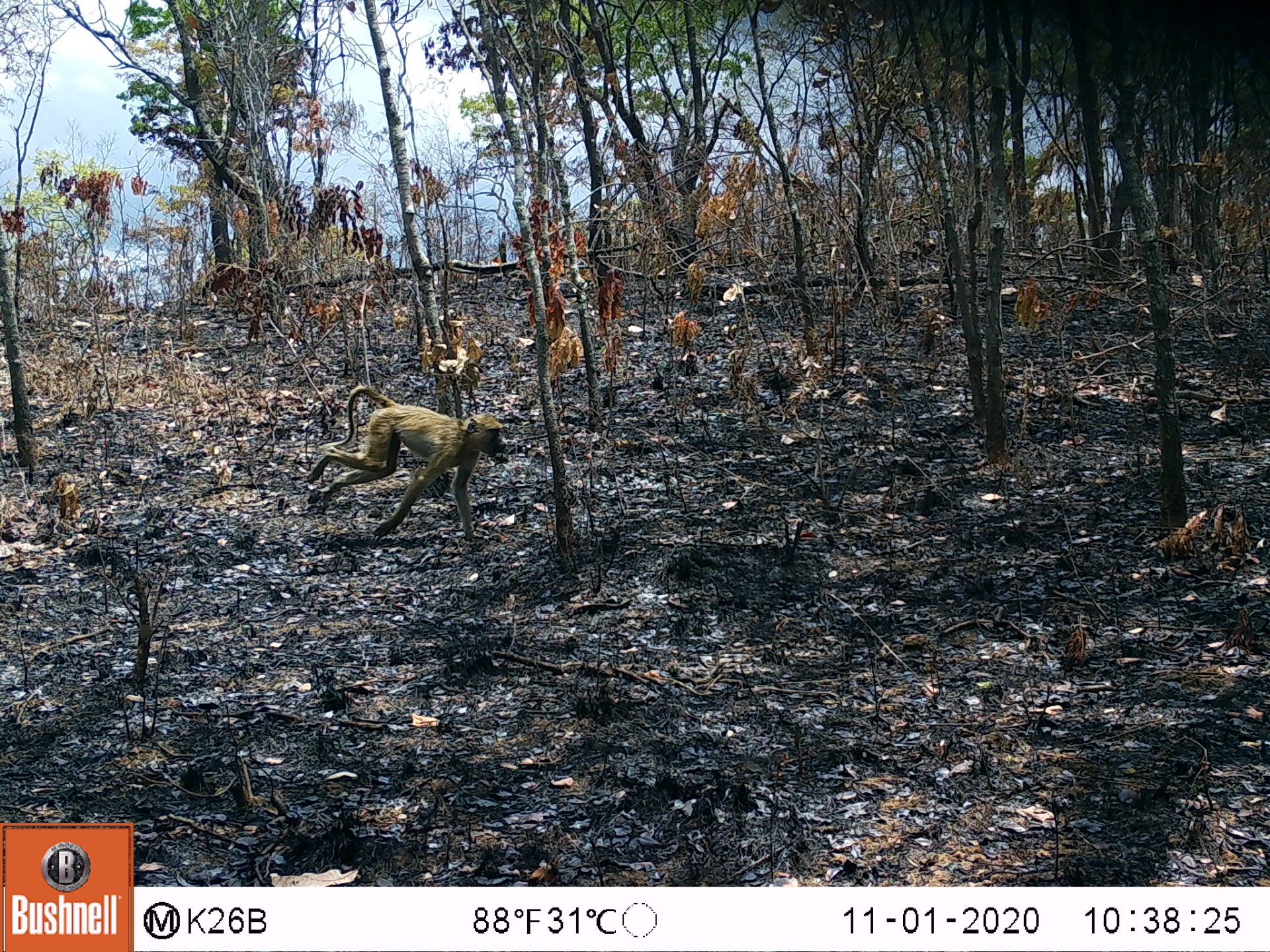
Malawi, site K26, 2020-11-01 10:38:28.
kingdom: Animalia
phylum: Chordata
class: Mammalia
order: Primates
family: Cercopithecidae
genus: Papio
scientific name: Papio cynocephalus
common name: yellow baboon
Yellow baboon (Papio cynocephalus), count 1.